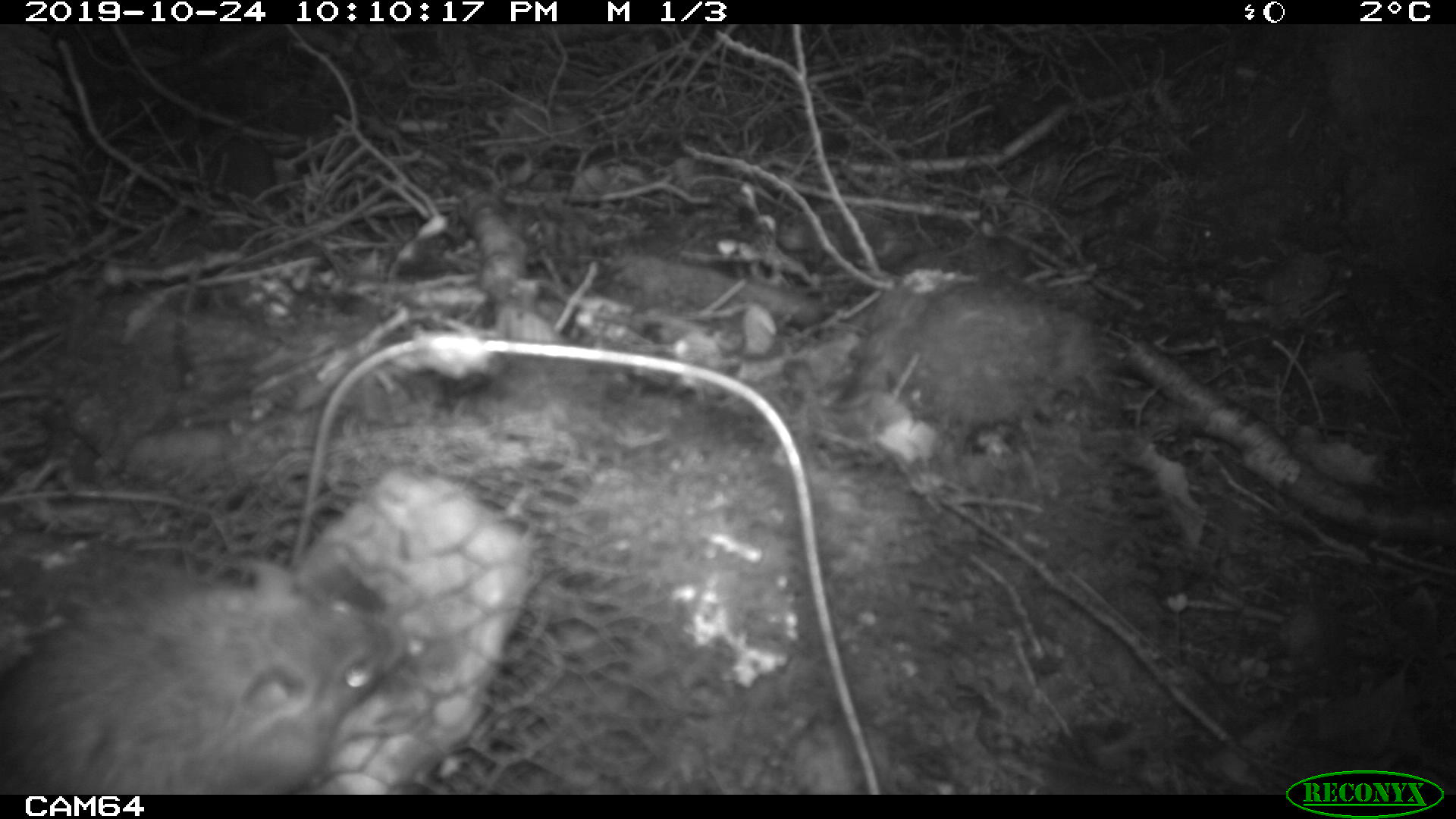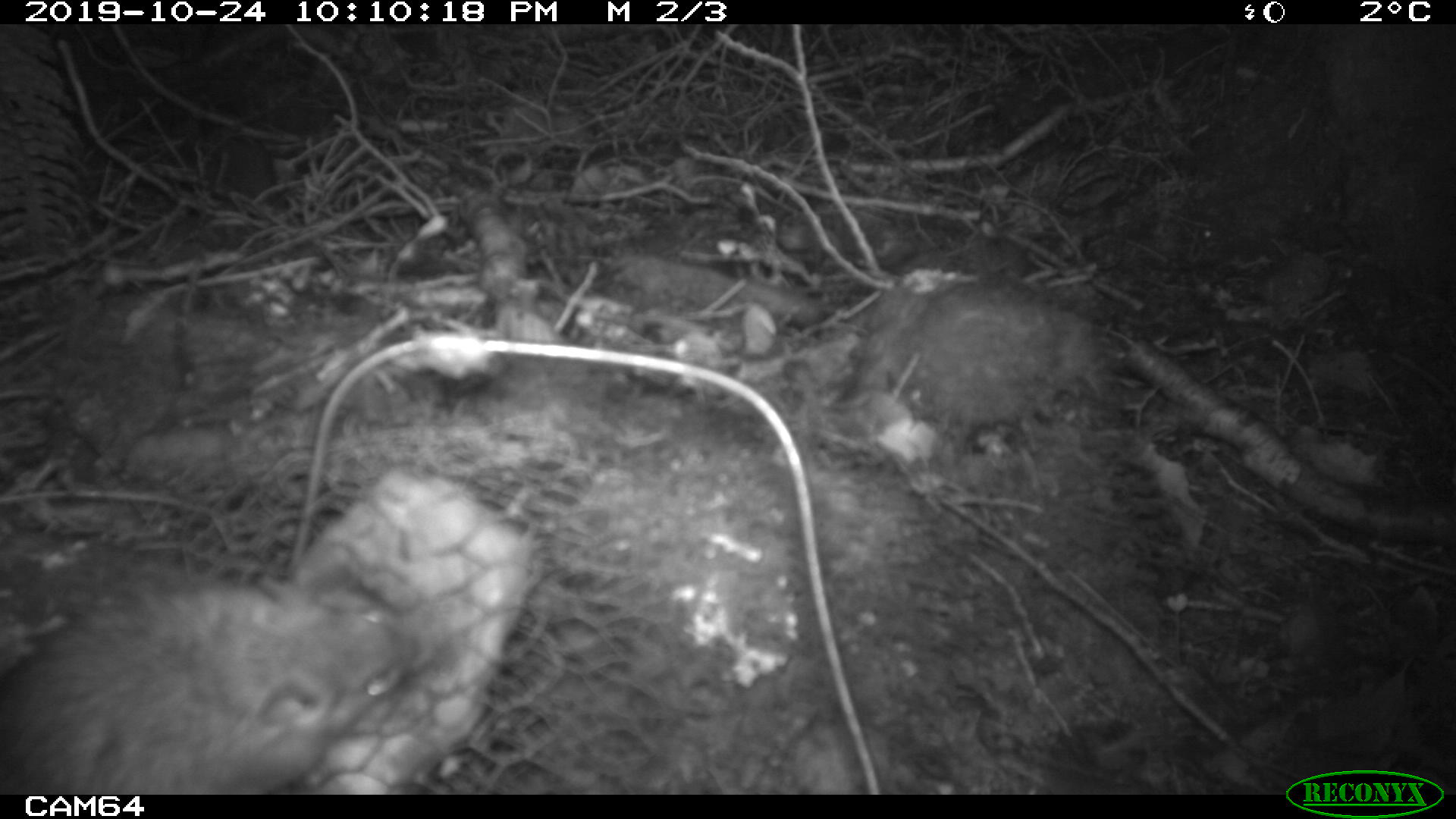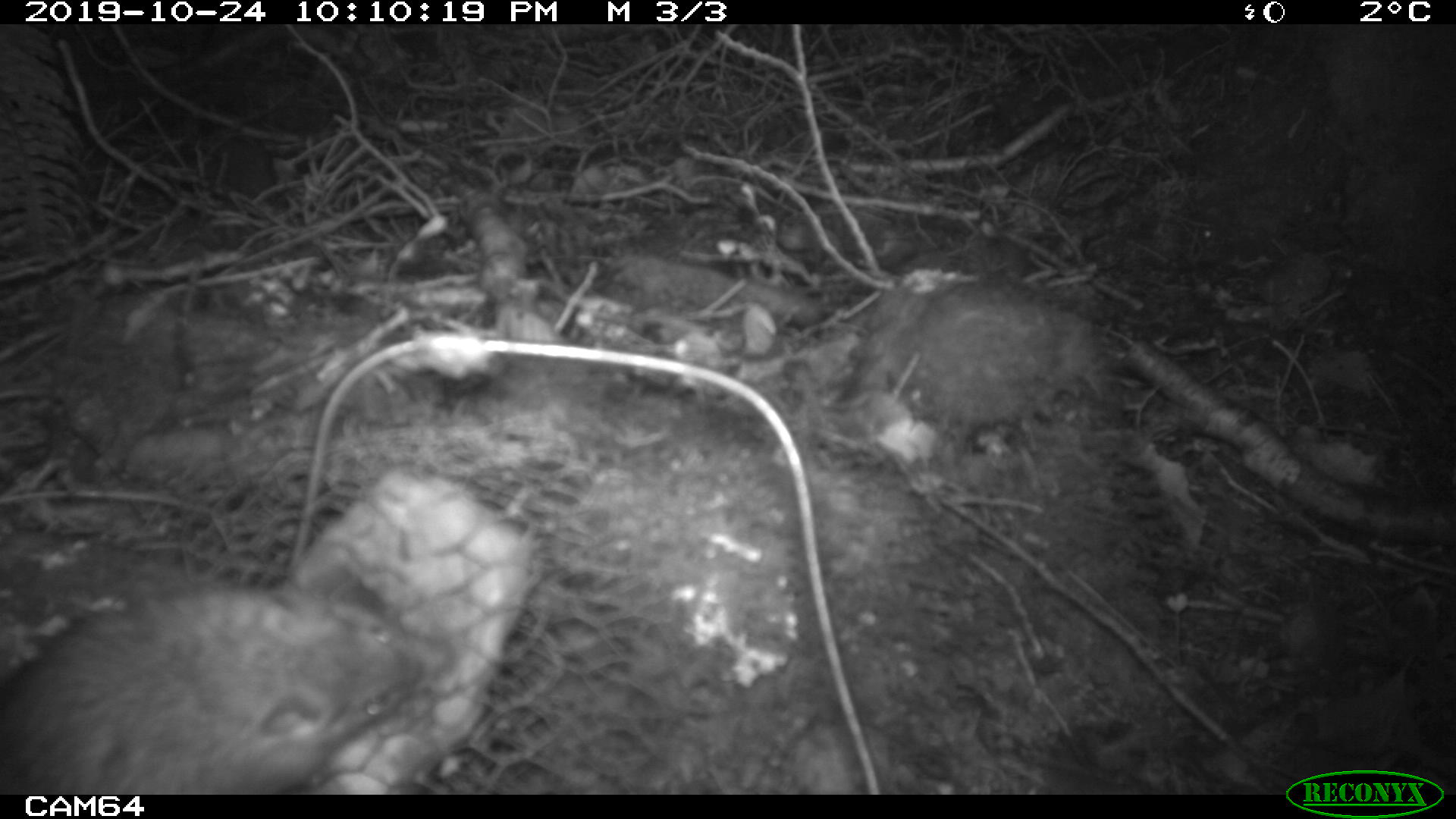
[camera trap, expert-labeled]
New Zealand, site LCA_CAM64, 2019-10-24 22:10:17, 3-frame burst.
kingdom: Animalia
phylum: Chordata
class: Mammalia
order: Rodentia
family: Muridae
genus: Rattus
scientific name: Rattus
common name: rat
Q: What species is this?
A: Rat (Rattus).